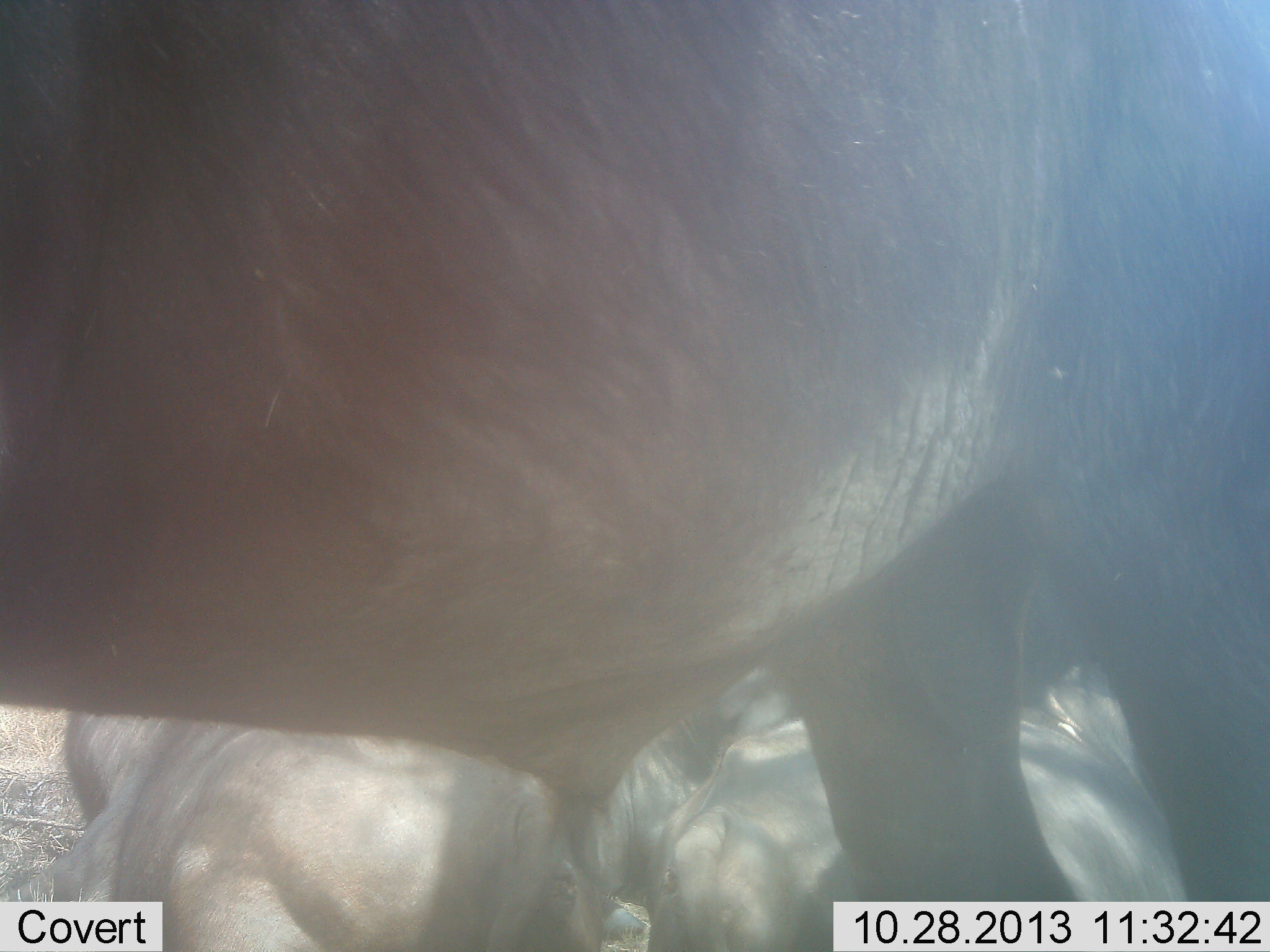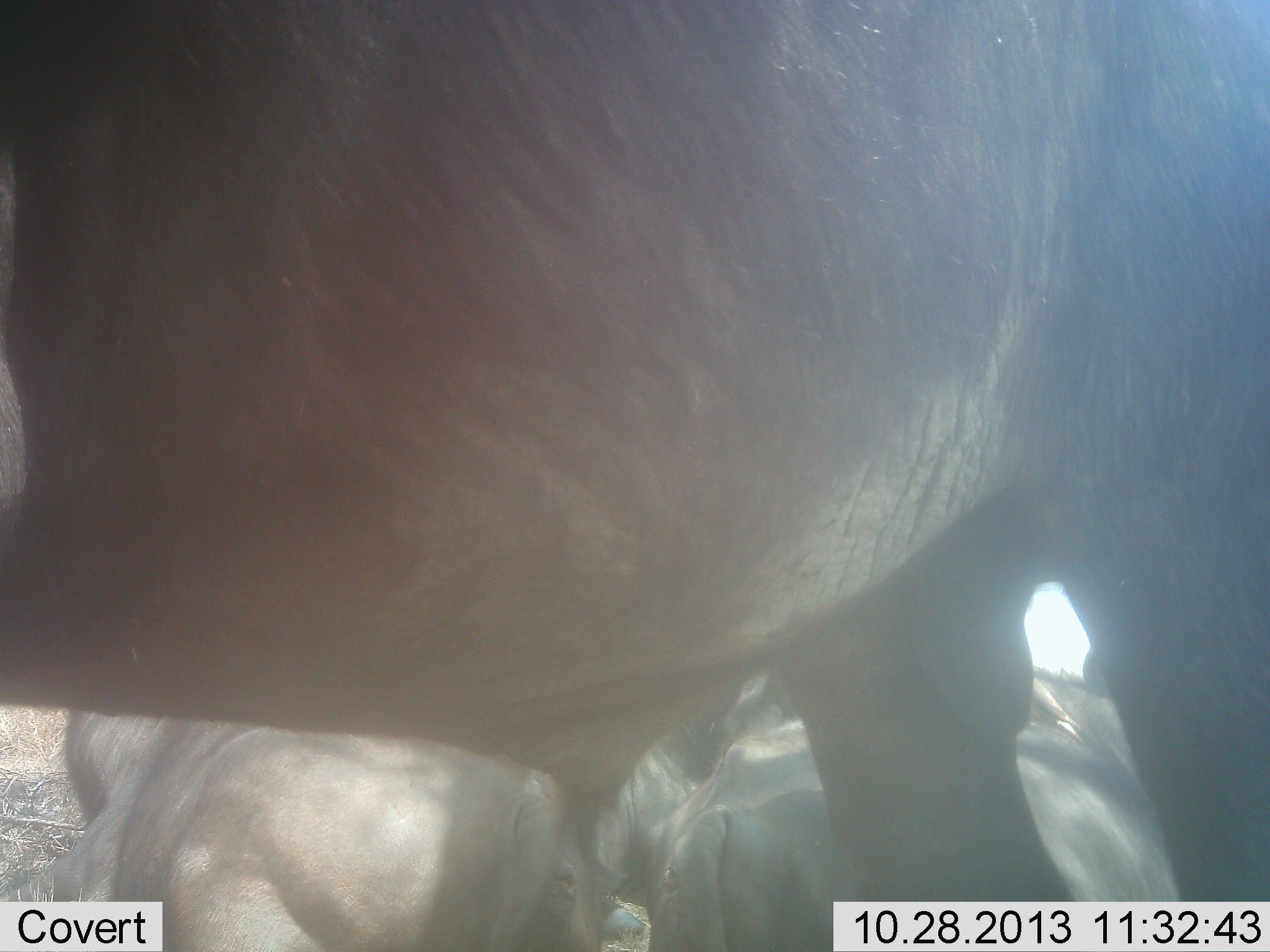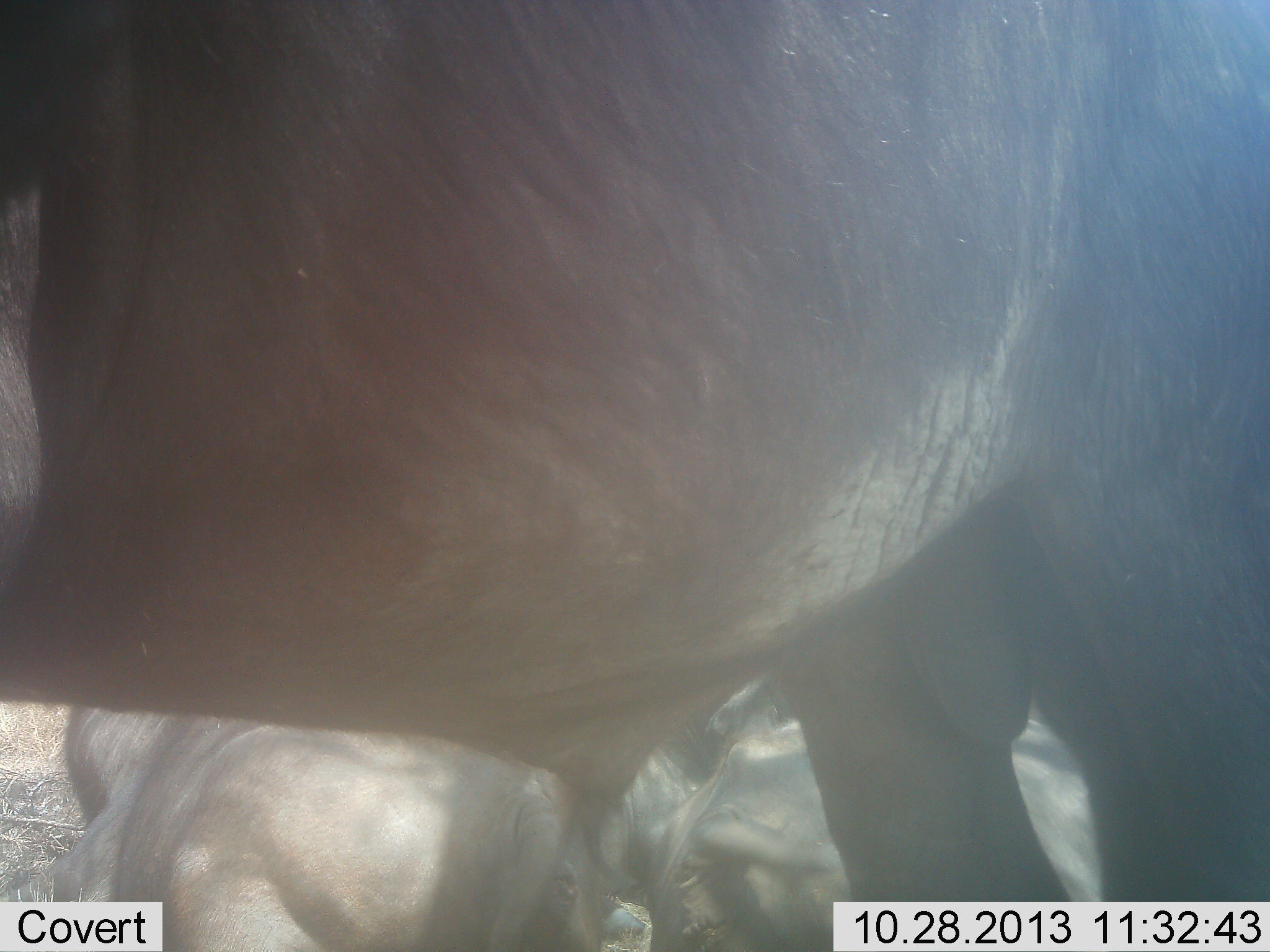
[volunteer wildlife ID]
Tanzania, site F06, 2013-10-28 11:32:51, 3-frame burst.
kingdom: Animalia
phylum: Chordata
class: Mammalia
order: Artiodactyla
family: Bovidae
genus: Connochaetes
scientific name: Connochaetes taurinus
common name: blue wildebeest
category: wildebeest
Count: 3.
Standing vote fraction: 100%.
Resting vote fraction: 90%.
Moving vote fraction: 0%.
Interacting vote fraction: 0%.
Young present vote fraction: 0%.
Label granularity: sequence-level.